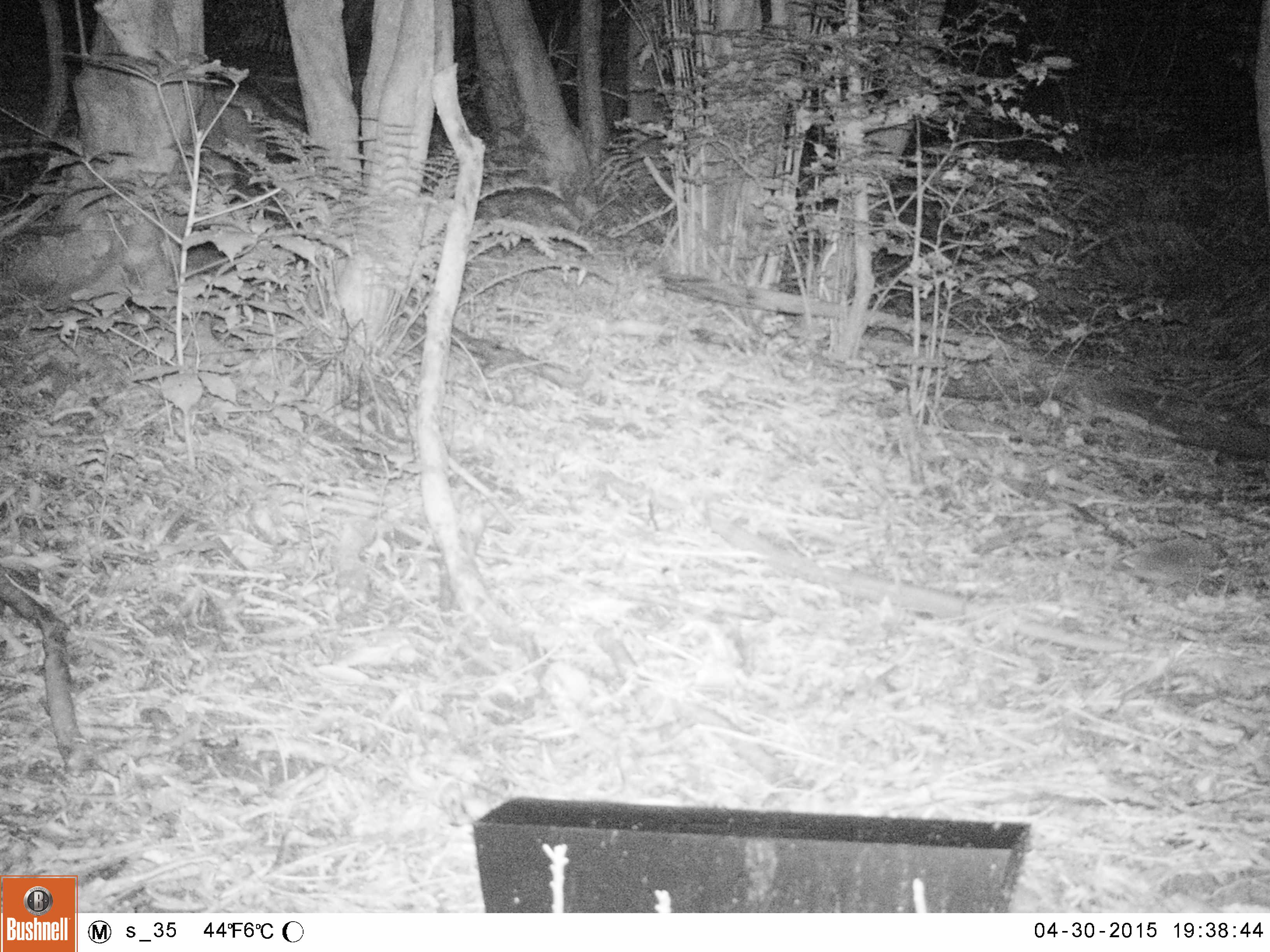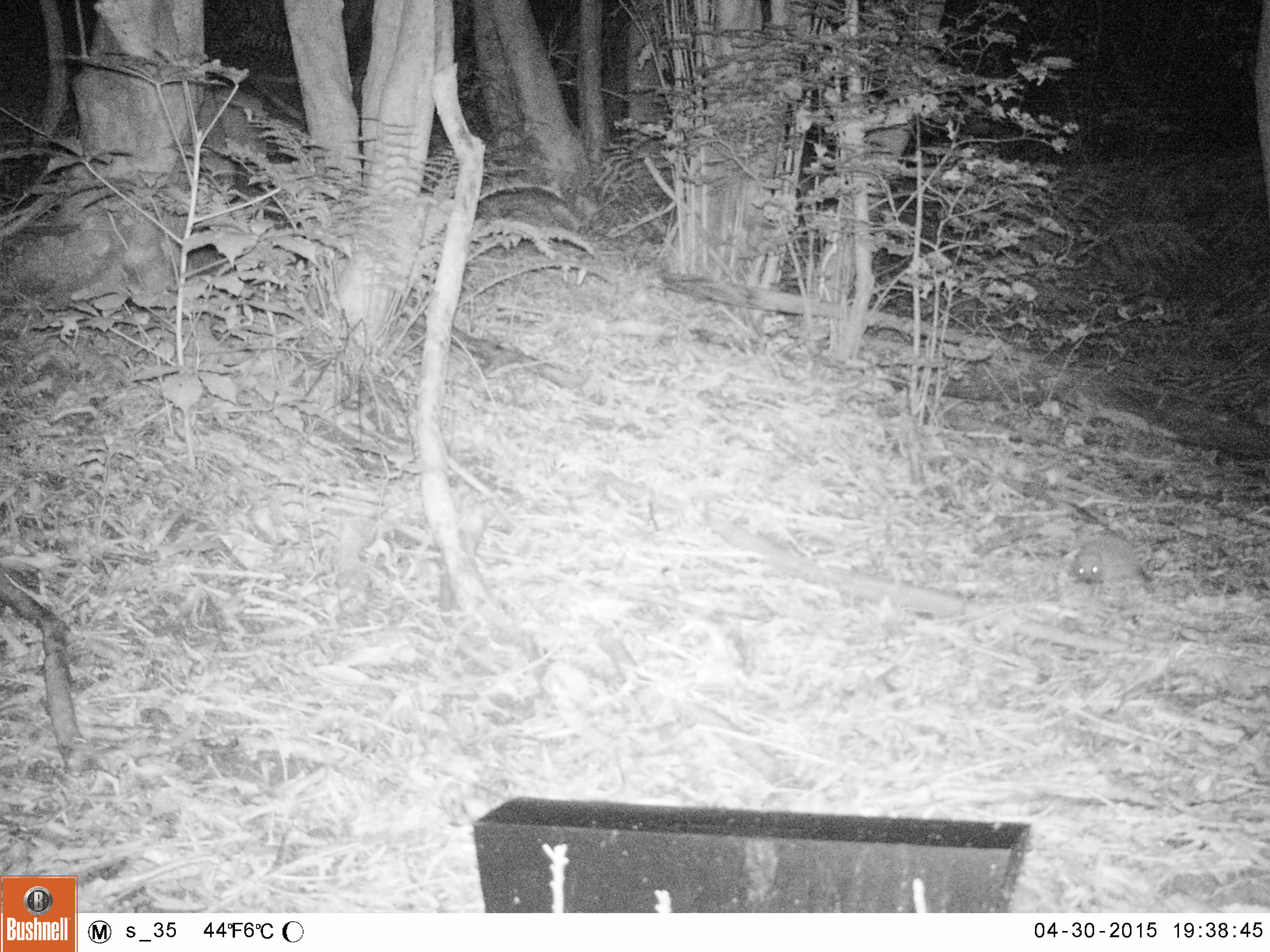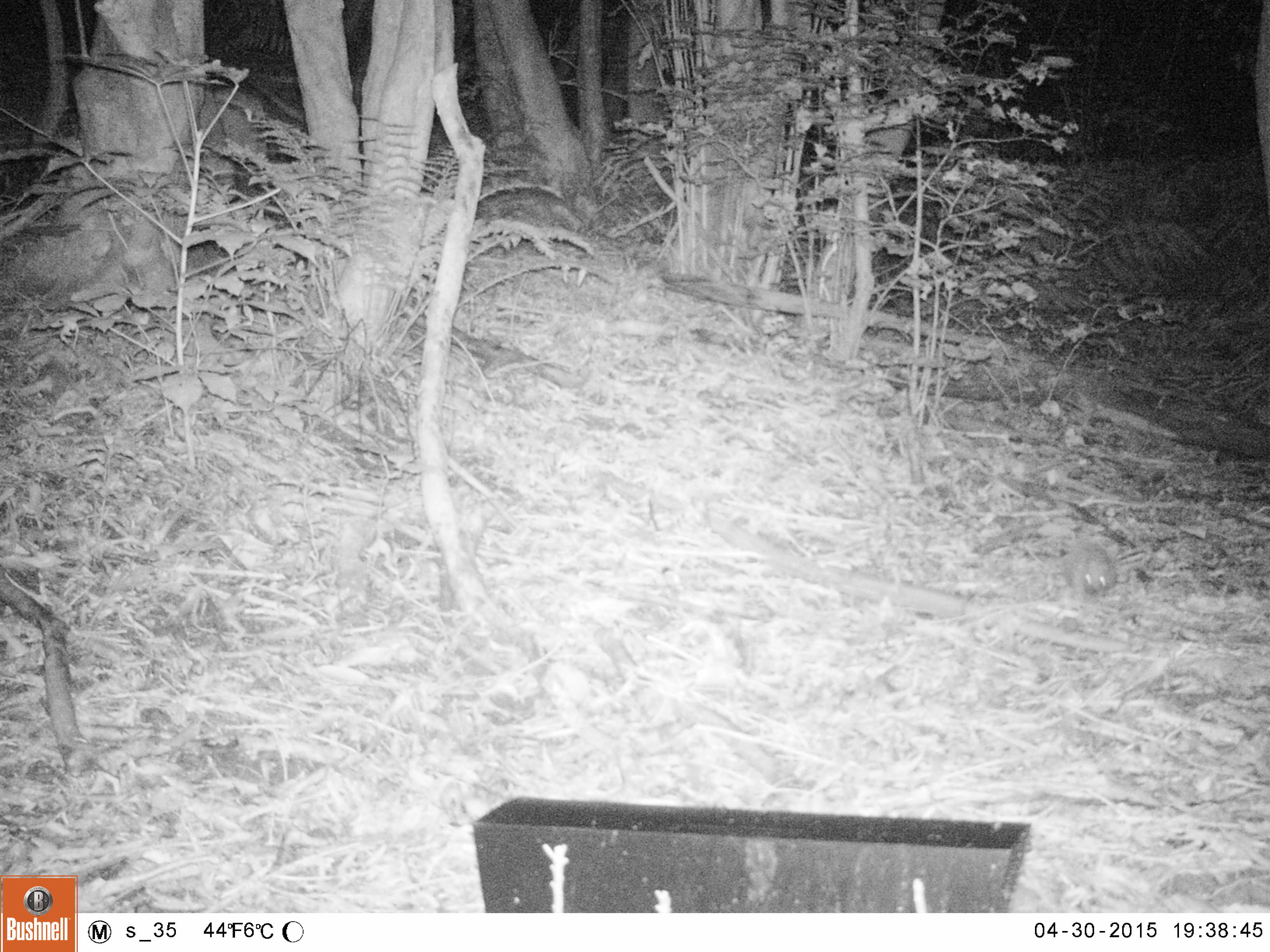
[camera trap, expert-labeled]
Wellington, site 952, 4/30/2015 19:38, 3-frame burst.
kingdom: Animalia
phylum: Chordata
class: Mammalia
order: Eulipotyphla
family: Erinaceidae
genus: Erinaceus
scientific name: Erinaceus europaeus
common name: hedgehog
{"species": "hedgehog (Erinaceus europaeus)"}